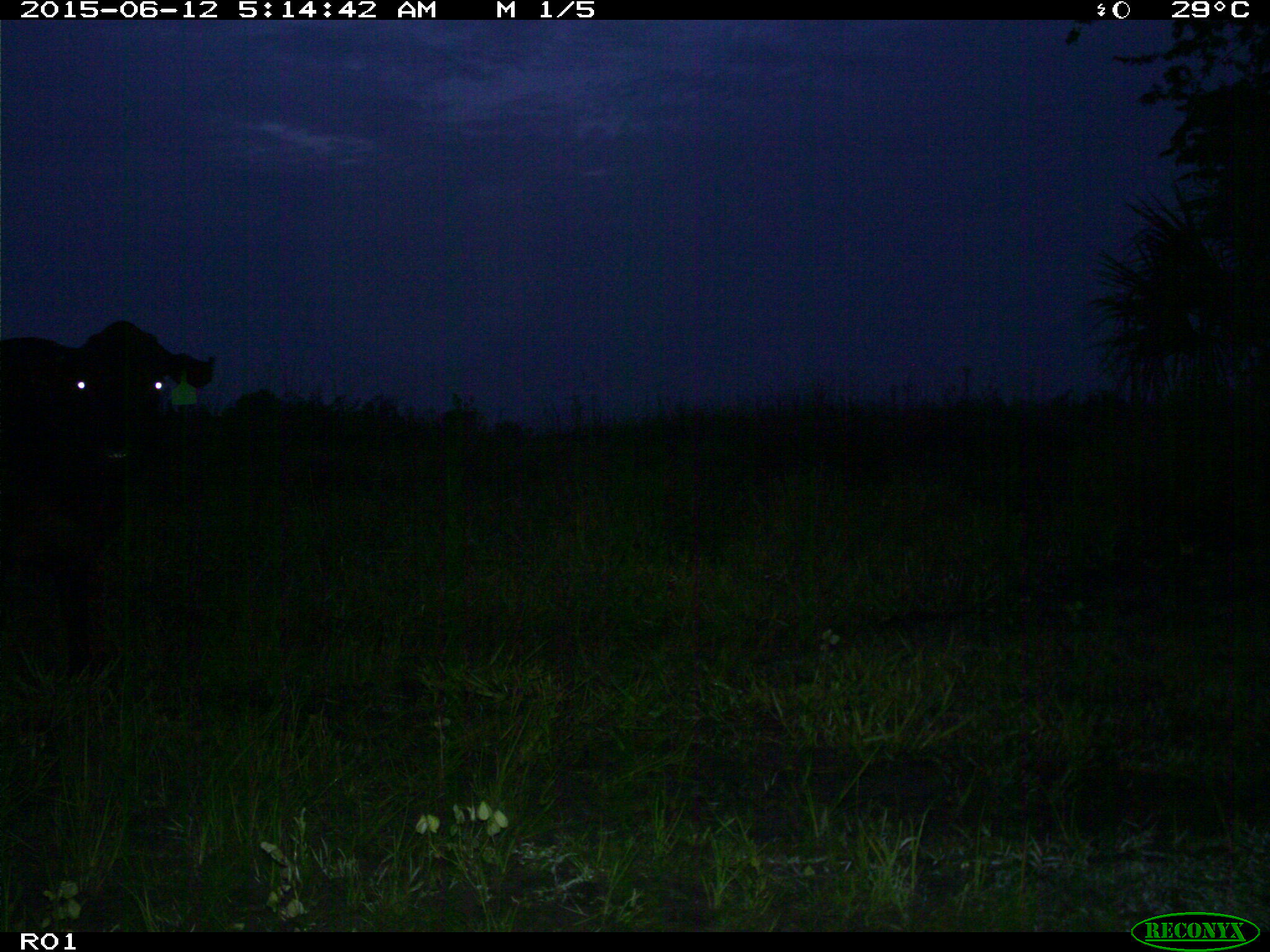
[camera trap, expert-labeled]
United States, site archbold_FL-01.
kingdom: Animalia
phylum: Chordata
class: Mammalia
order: Artiodactyla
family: Bovidae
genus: Bos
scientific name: Bos taurus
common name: domestic cow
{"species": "Bos taurus (domestic cow)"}